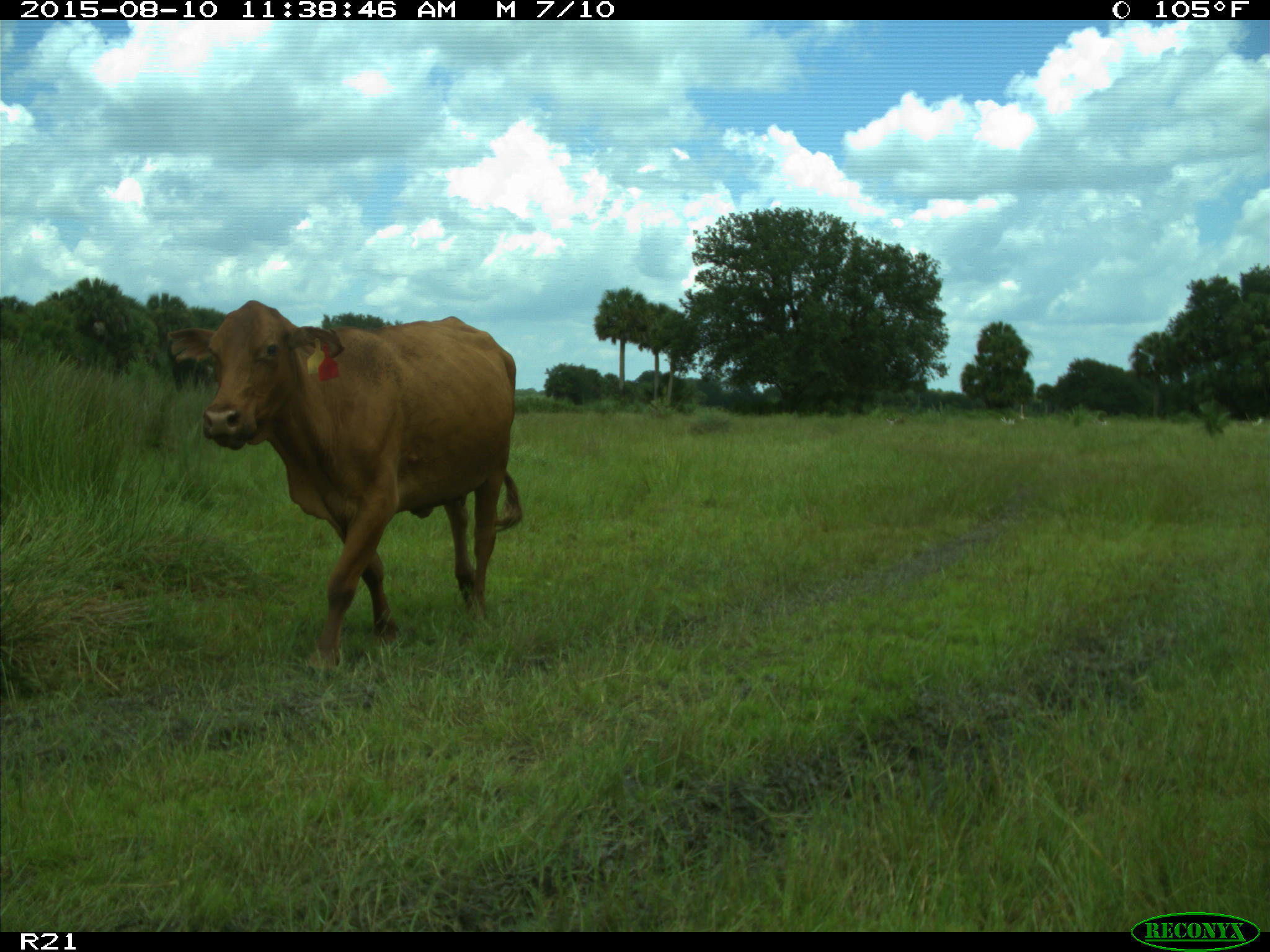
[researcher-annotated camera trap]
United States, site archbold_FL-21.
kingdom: Animalia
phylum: Chordata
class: Mammalia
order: Artiodactyla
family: Bovidae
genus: Bos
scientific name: Bos taurus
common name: domestic cow